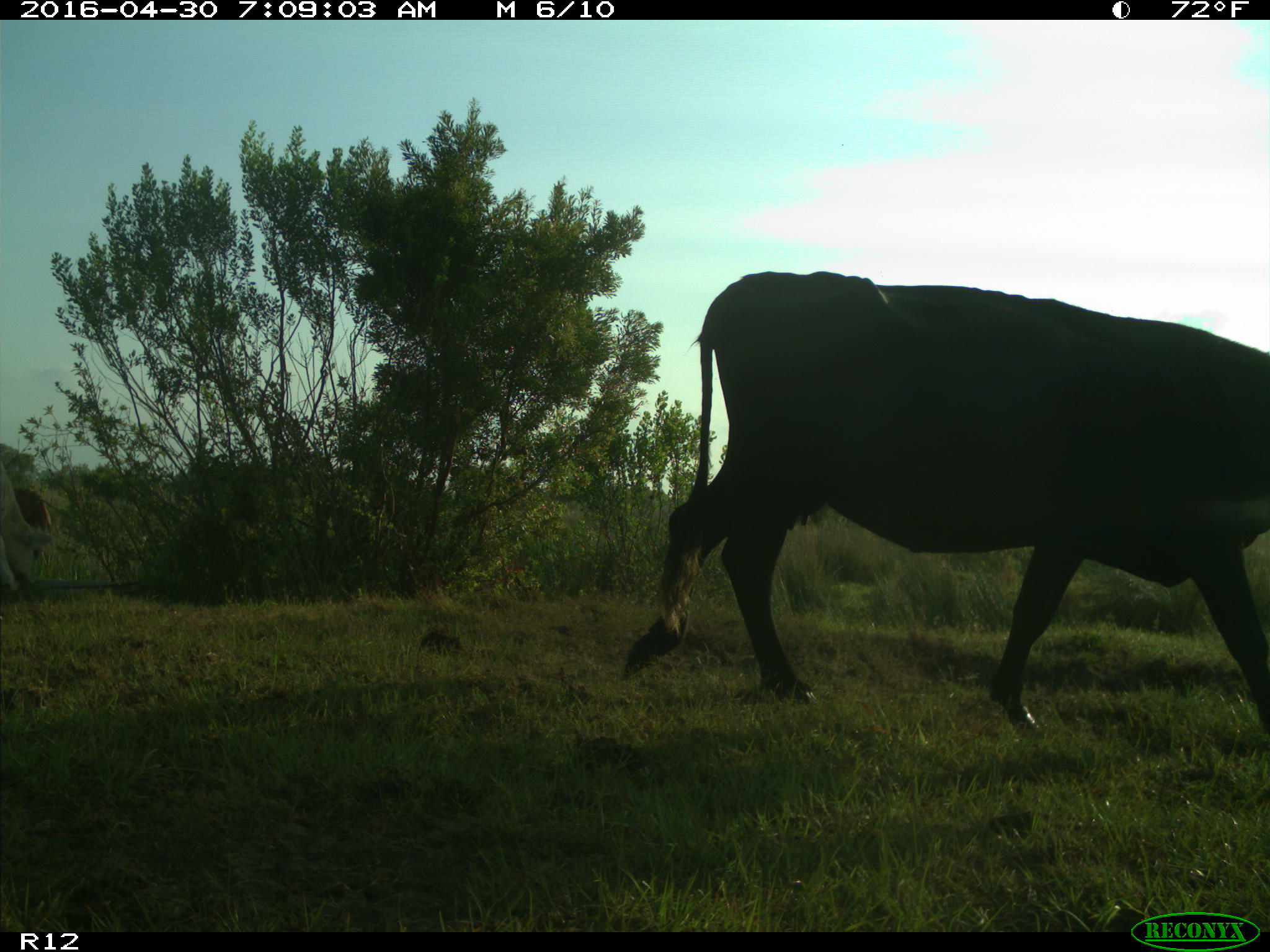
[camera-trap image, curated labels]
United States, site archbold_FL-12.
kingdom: Animalia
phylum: Chordata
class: Mammalia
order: Artiodactyla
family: Bovidae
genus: Bos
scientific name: Bos taurus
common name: domestic cow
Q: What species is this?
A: Bos taurus (domestic cow).